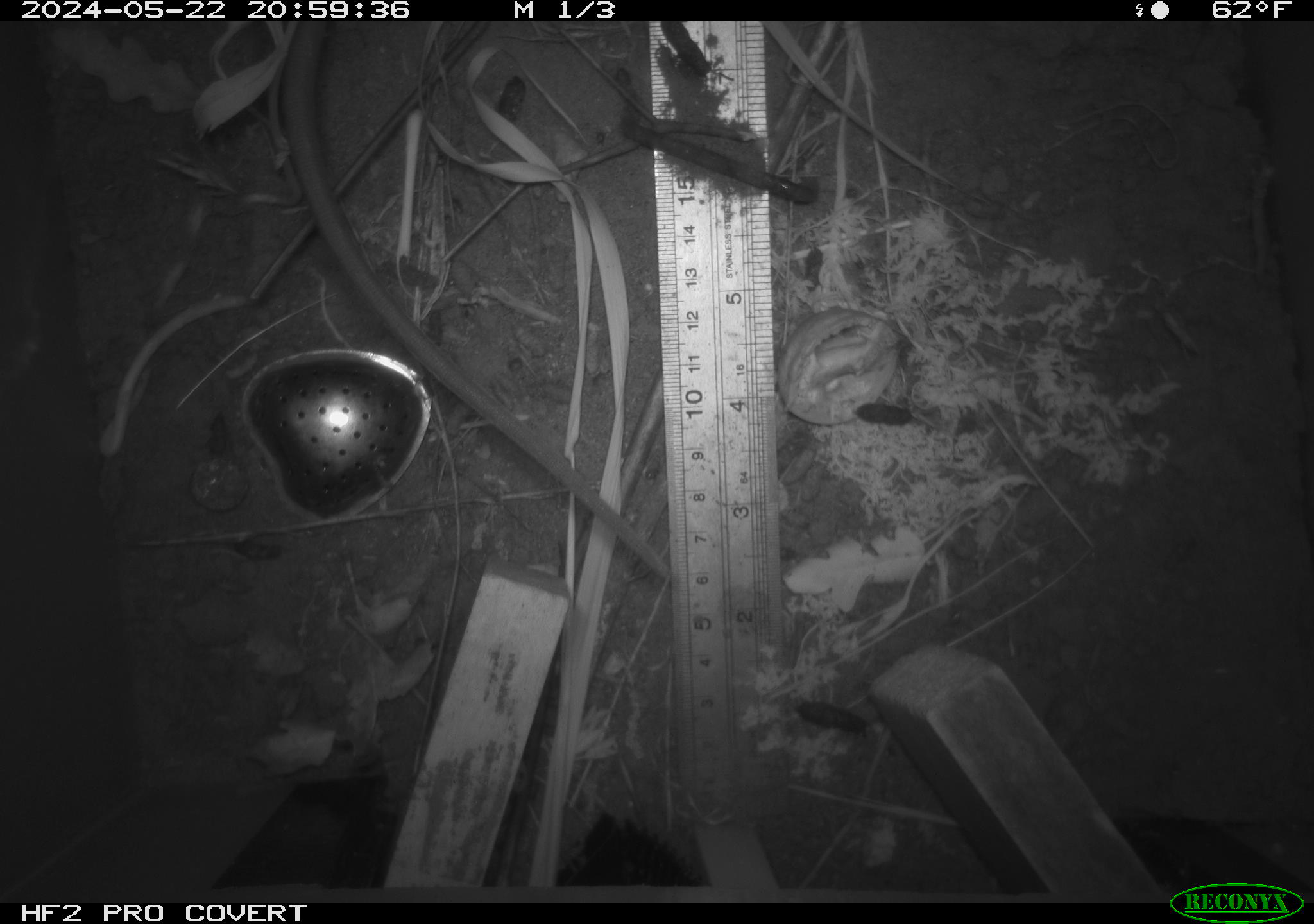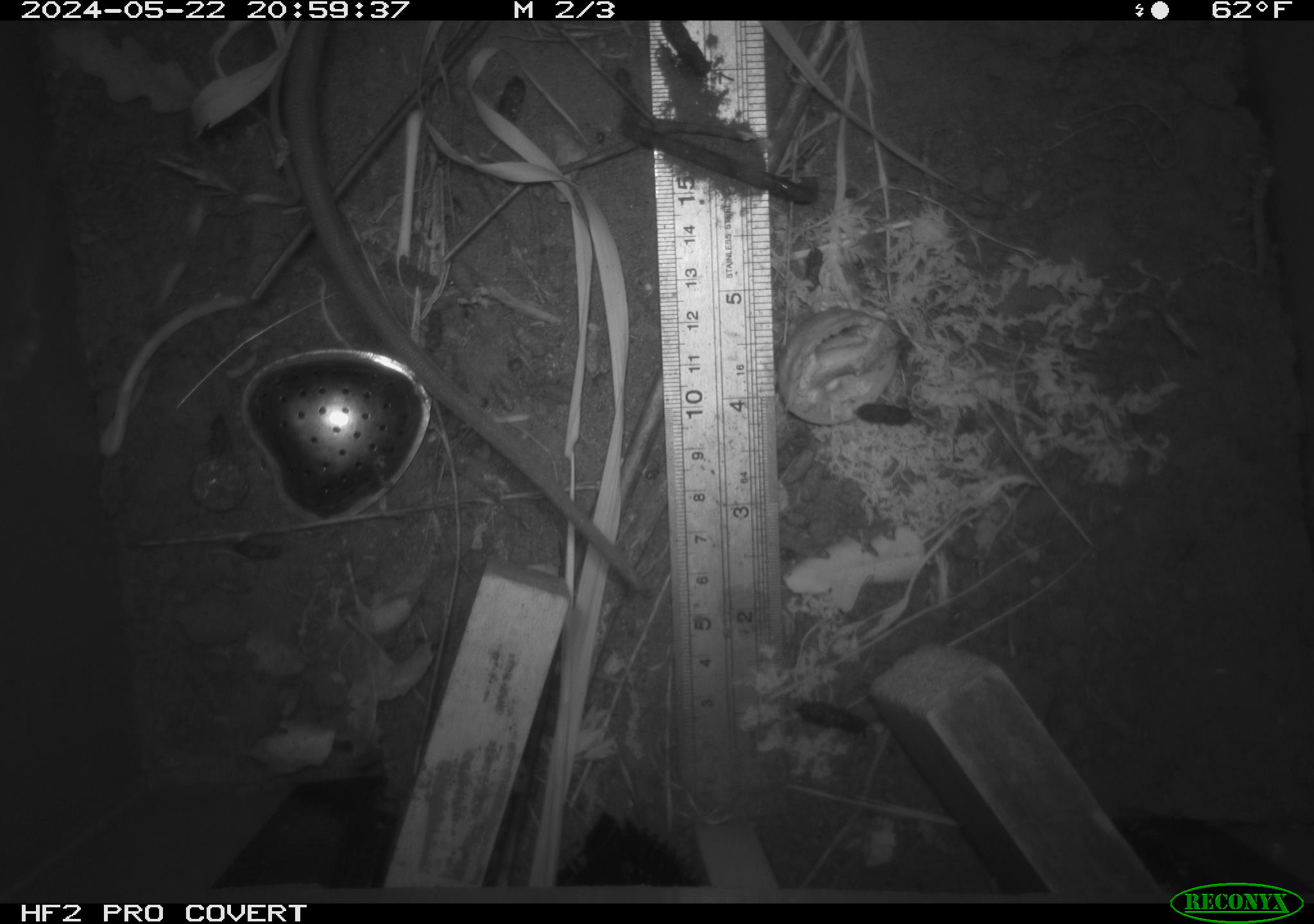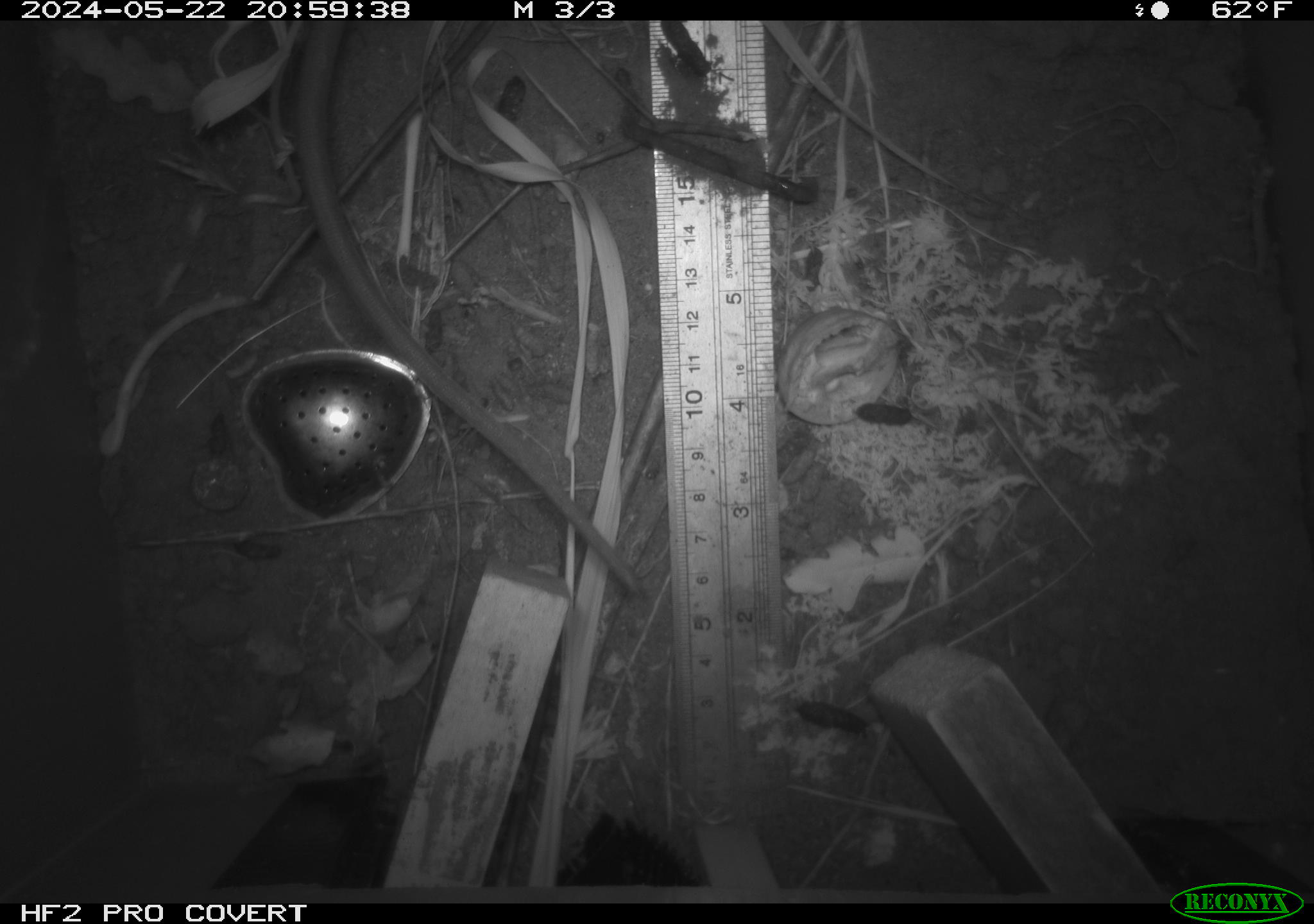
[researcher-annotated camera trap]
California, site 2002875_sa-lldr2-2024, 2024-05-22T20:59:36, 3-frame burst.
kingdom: Animalia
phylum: Chordata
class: Mammalia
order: Rodentia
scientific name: Rodentia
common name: rodent